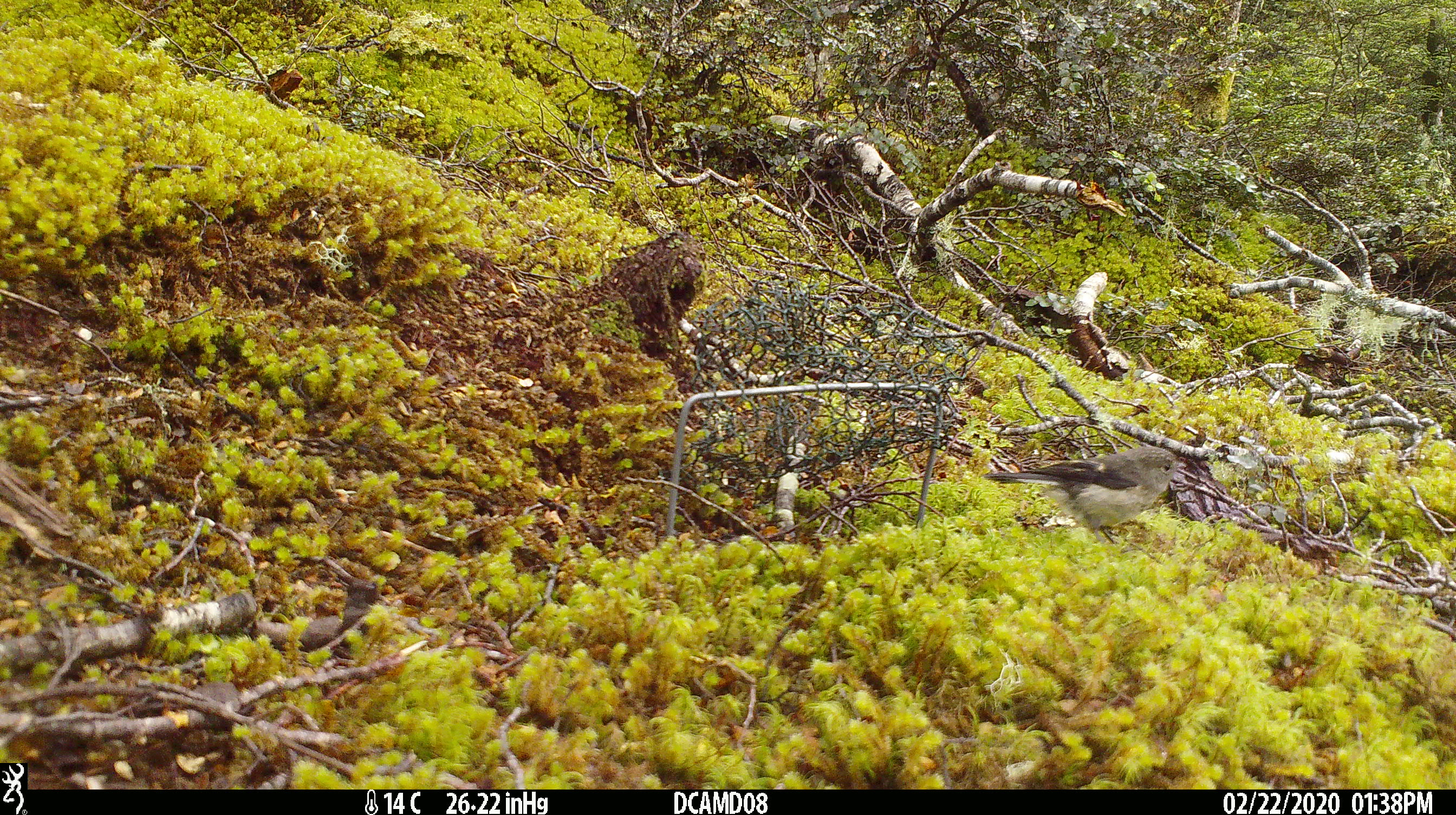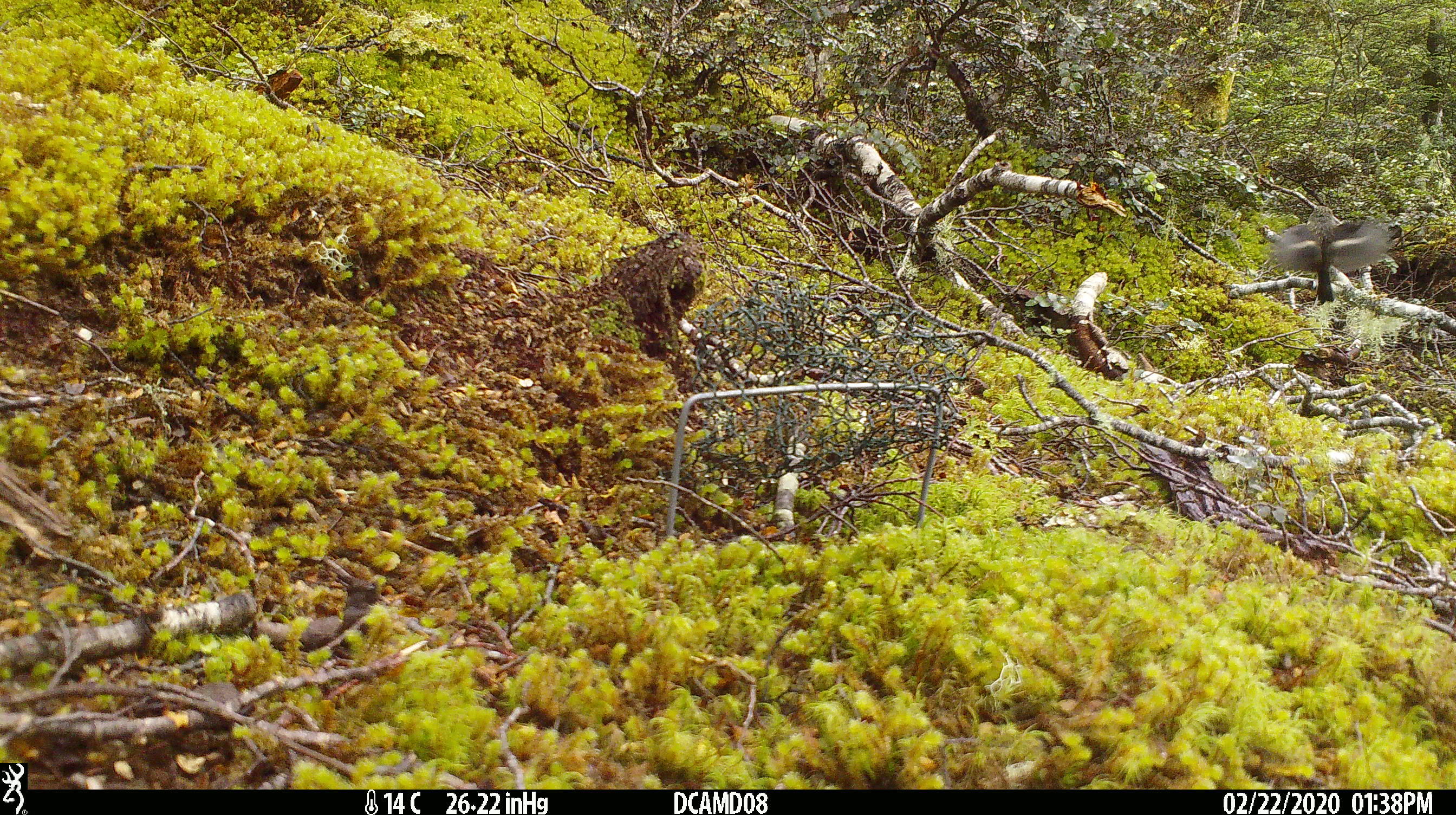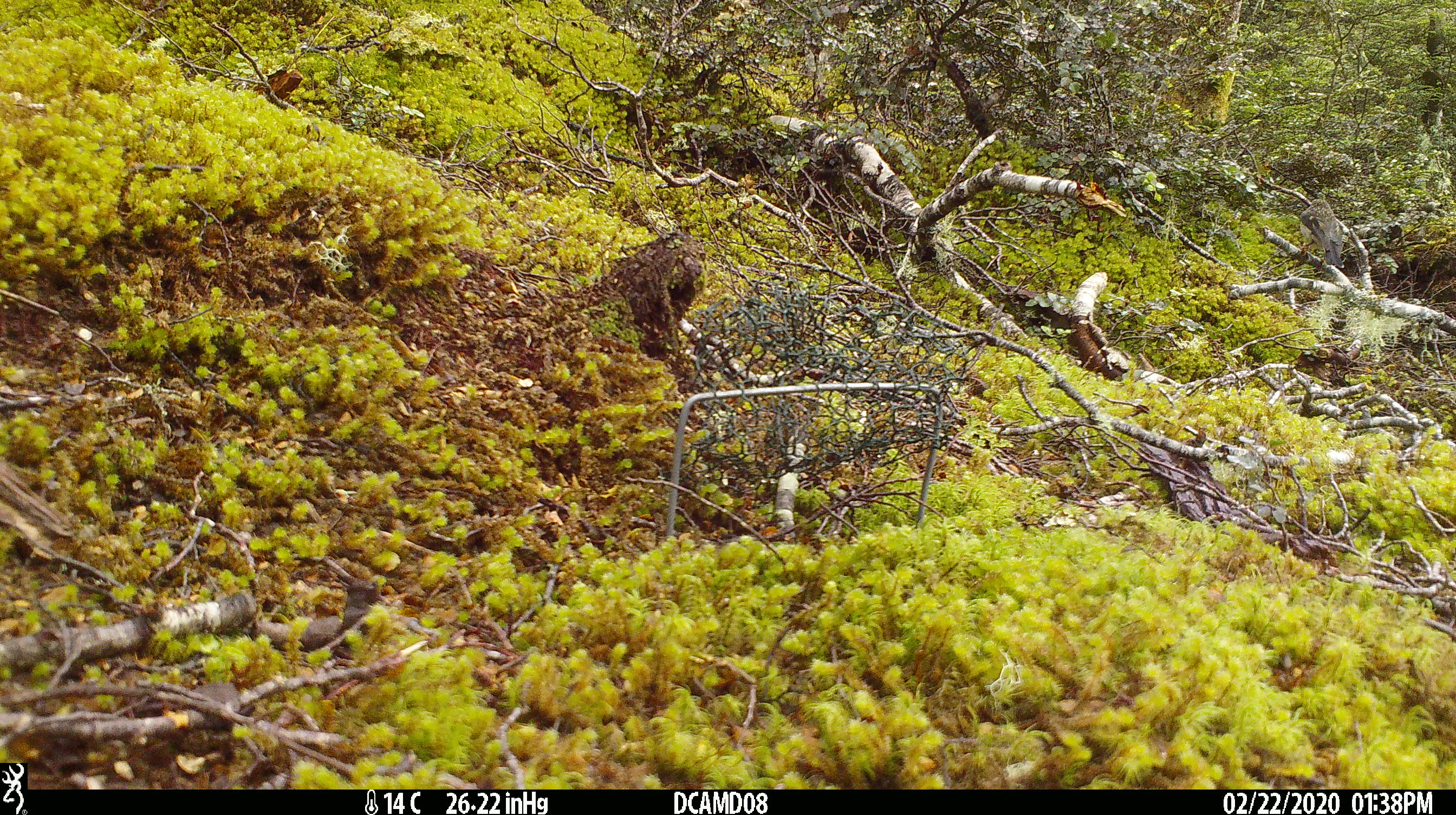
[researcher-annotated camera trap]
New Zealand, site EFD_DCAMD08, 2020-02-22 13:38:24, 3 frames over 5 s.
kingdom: Animalia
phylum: Chordata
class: Aves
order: Passeriformes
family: Petroicidae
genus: Petroica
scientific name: Petroica macrocephala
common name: tomtit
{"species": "tomtit (Petroica macrocephala)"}